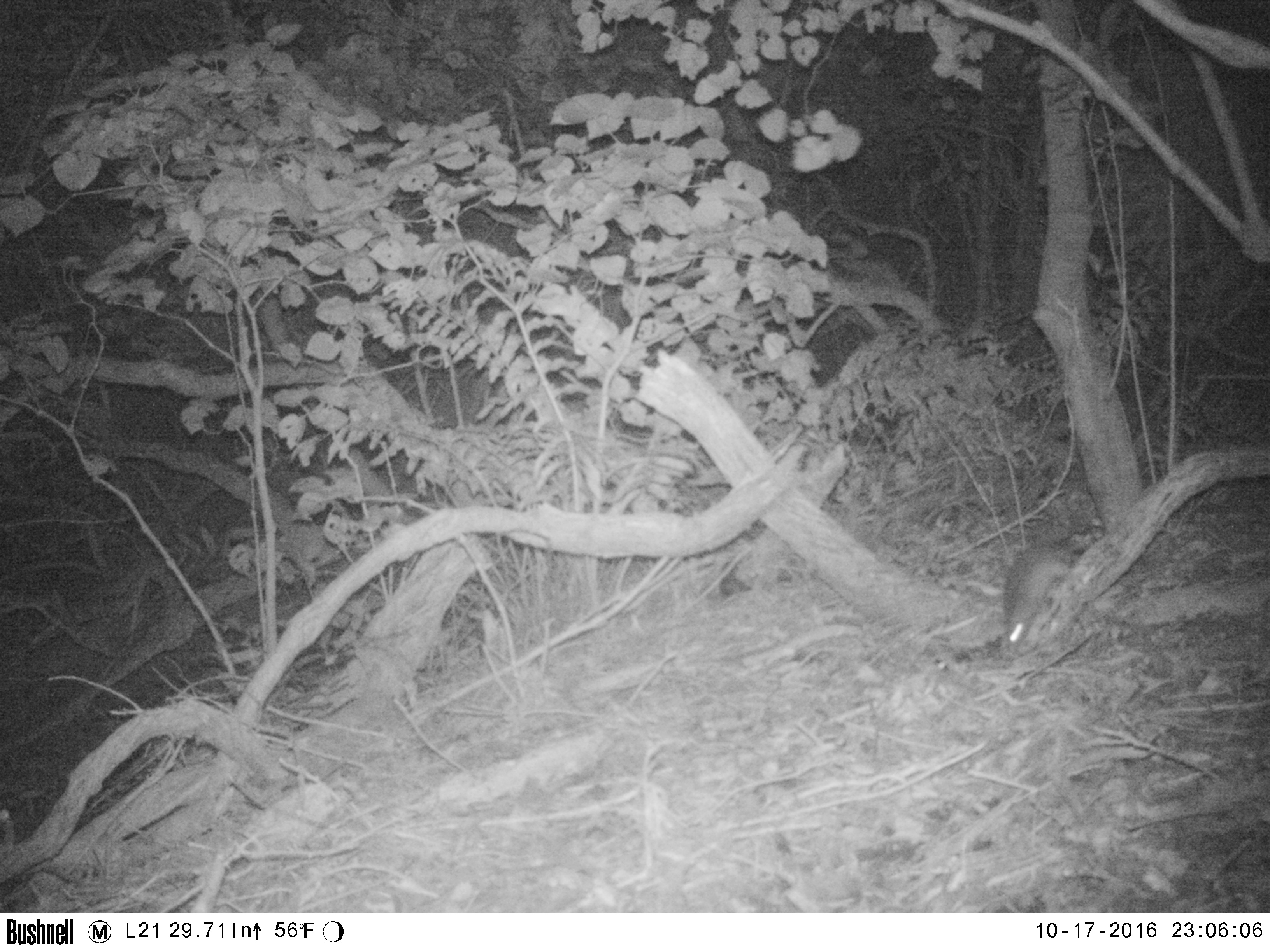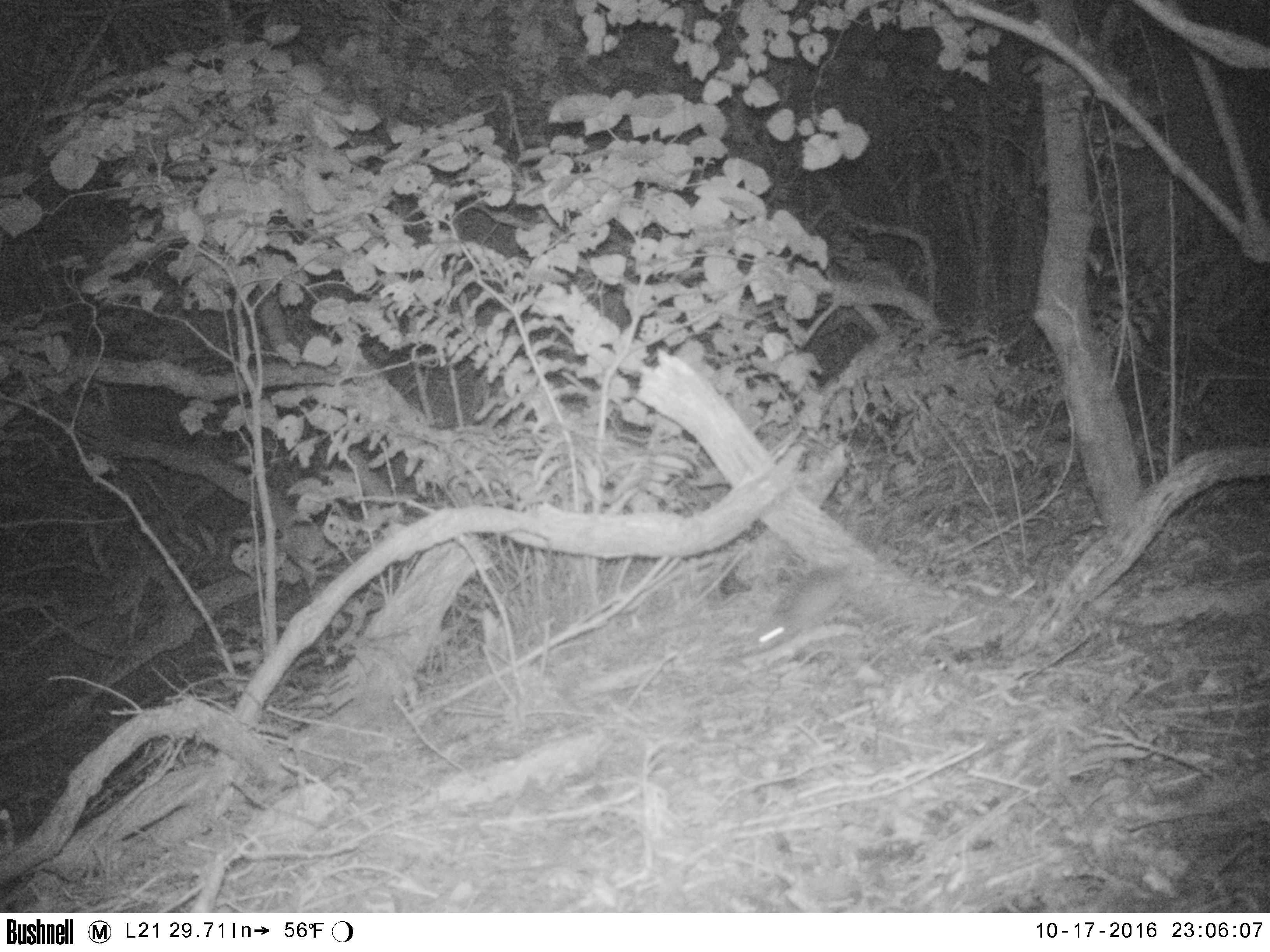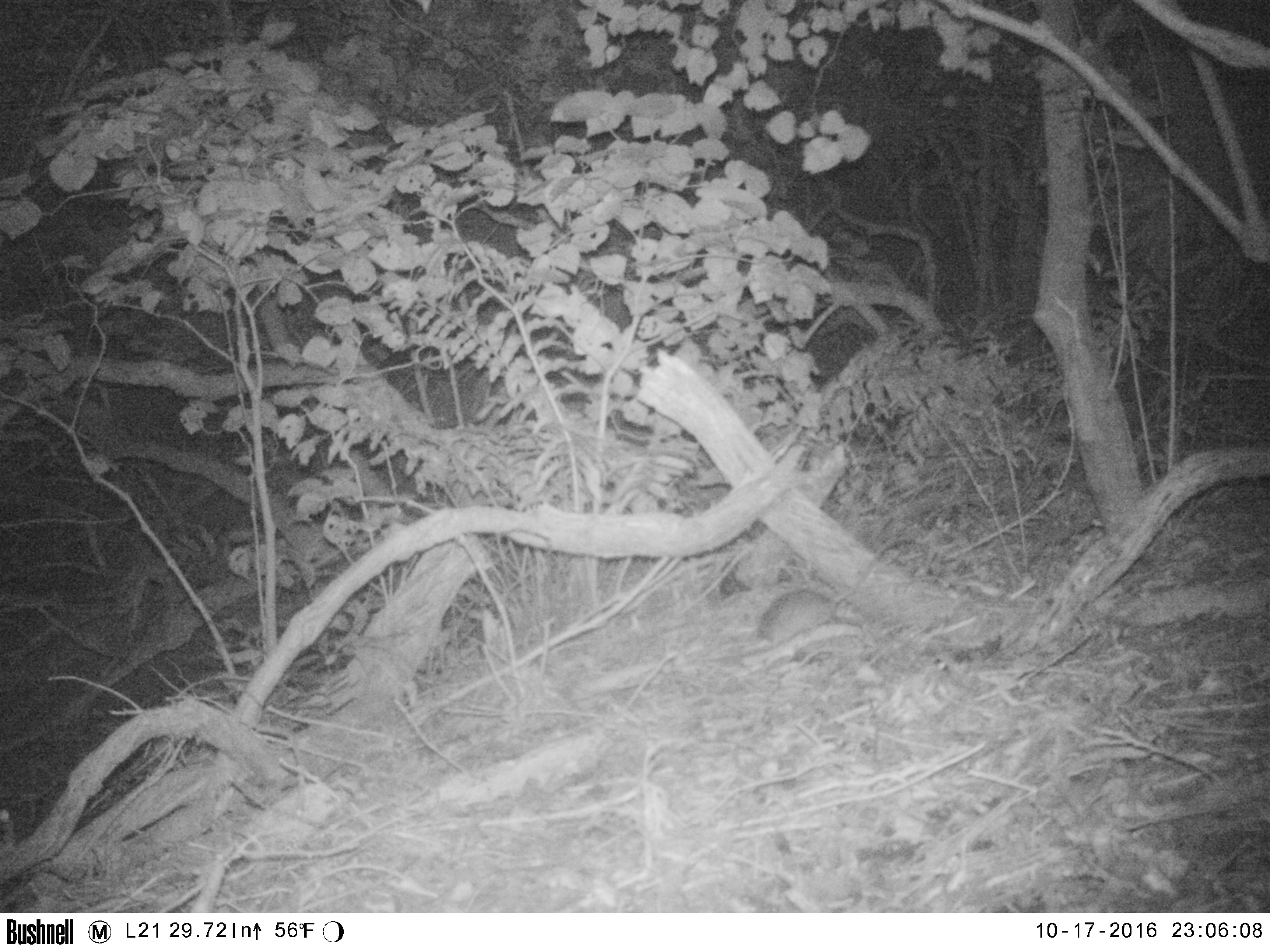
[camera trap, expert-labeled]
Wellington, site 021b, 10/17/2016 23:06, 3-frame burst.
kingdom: Animalia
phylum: Chordata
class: Mammalia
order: Rodentia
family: Muridae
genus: Rattus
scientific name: Rattus rattus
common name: ship rat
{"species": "ship rat (Rattus rattus)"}